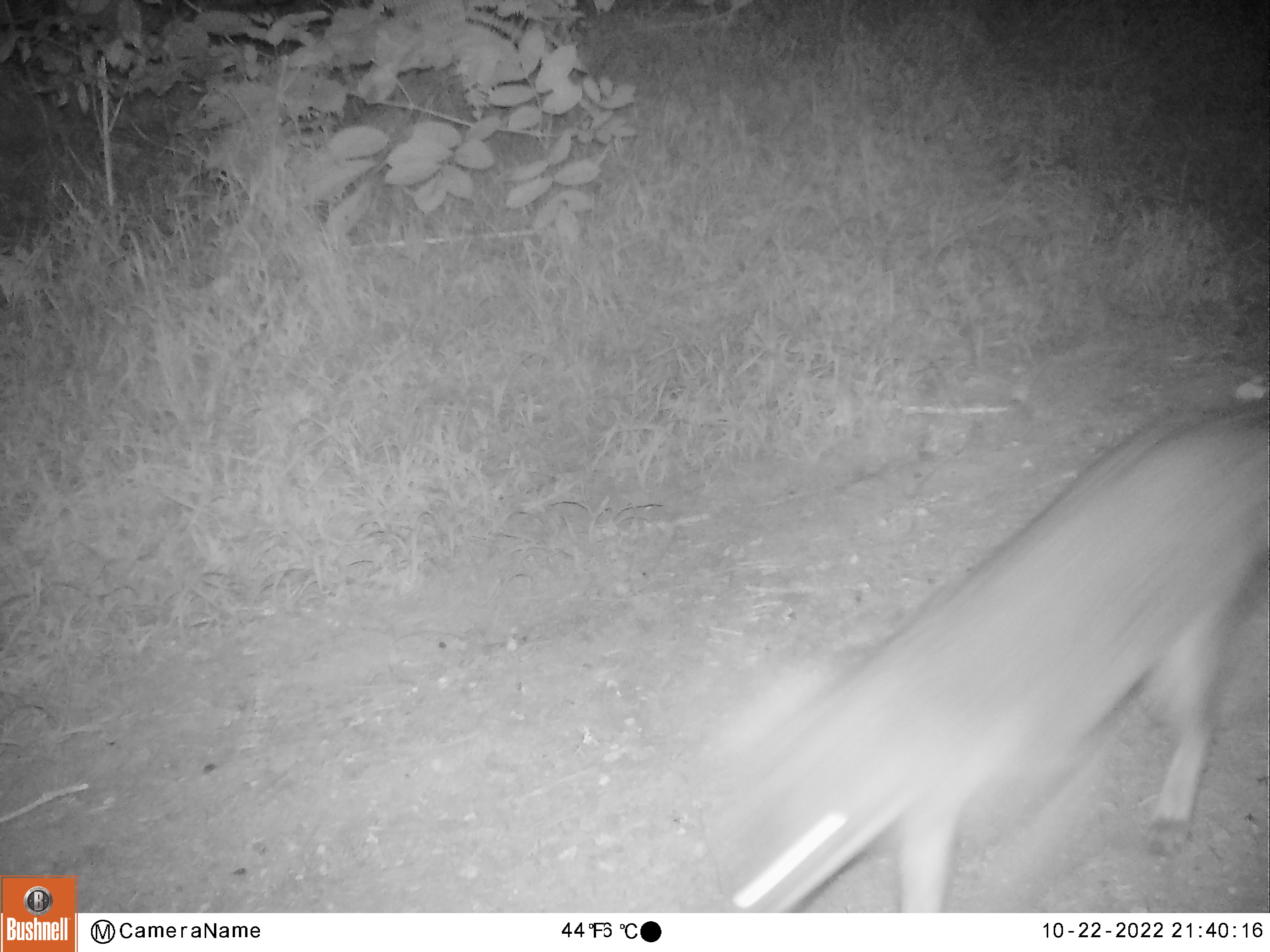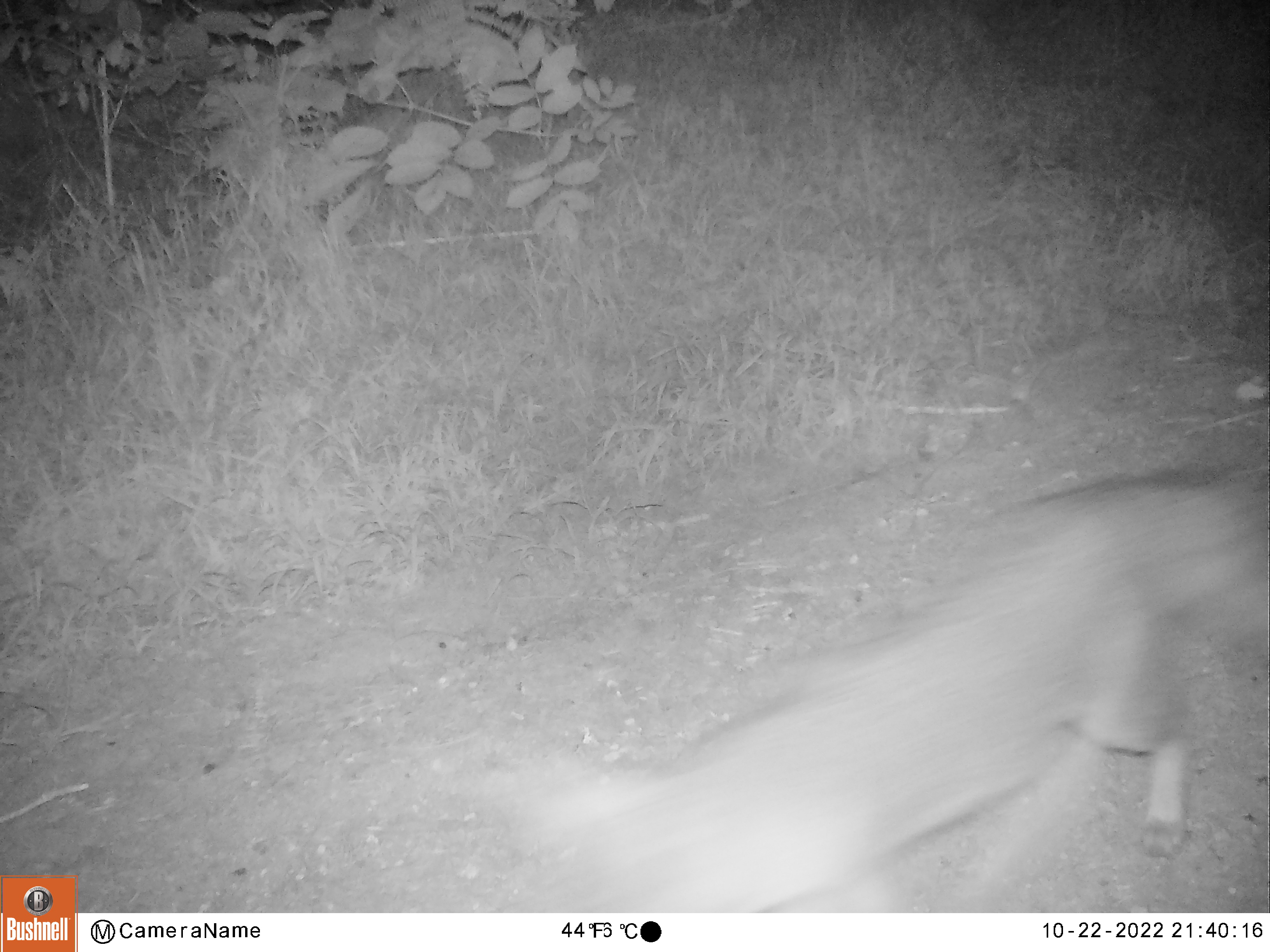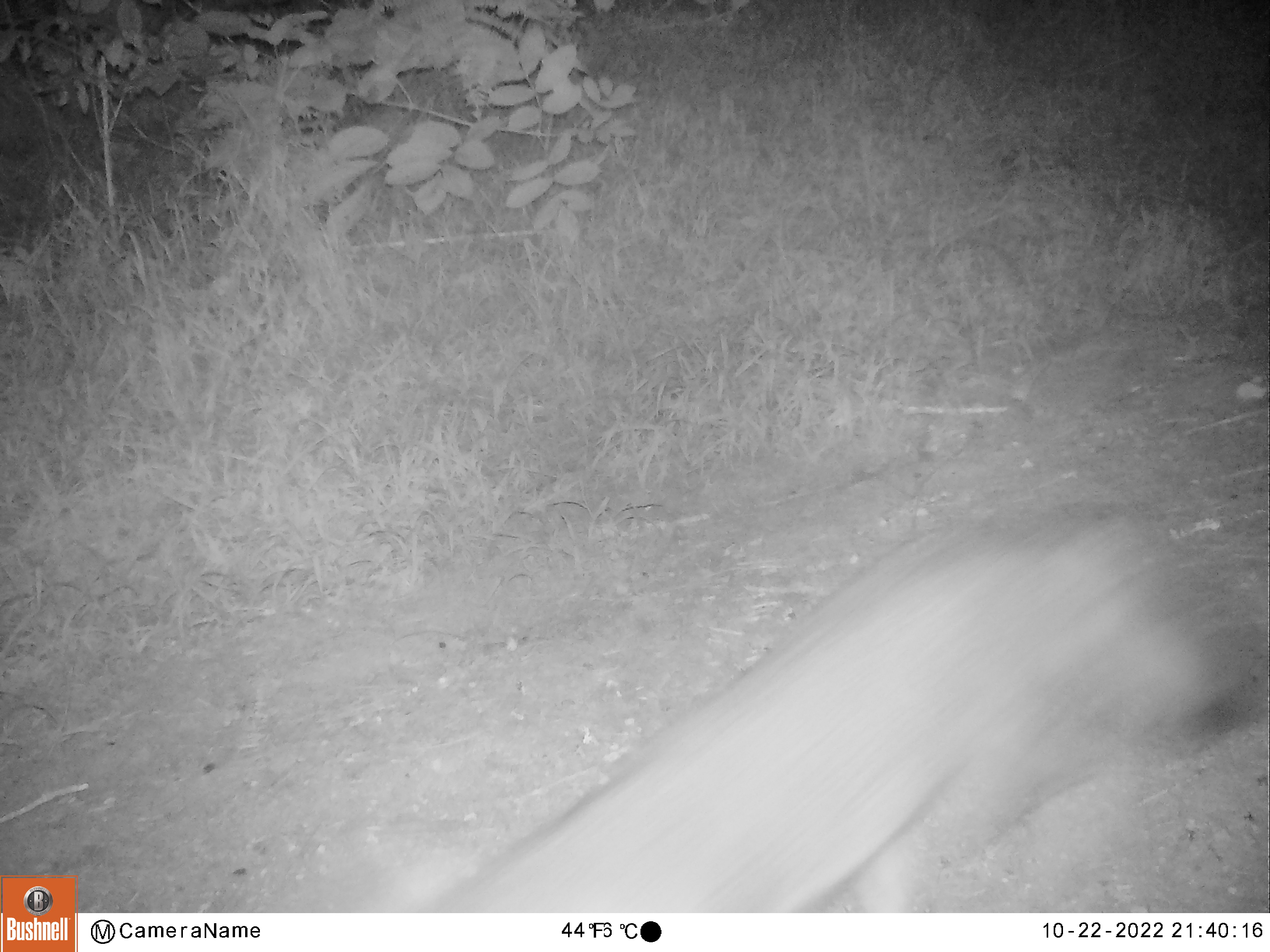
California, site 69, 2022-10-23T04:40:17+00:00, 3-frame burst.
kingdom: Animalia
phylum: Chordata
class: Mammalia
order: Carnivora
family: Canidae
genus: Urocyon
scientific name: Urocyon cinereoargenteus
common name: gray fox